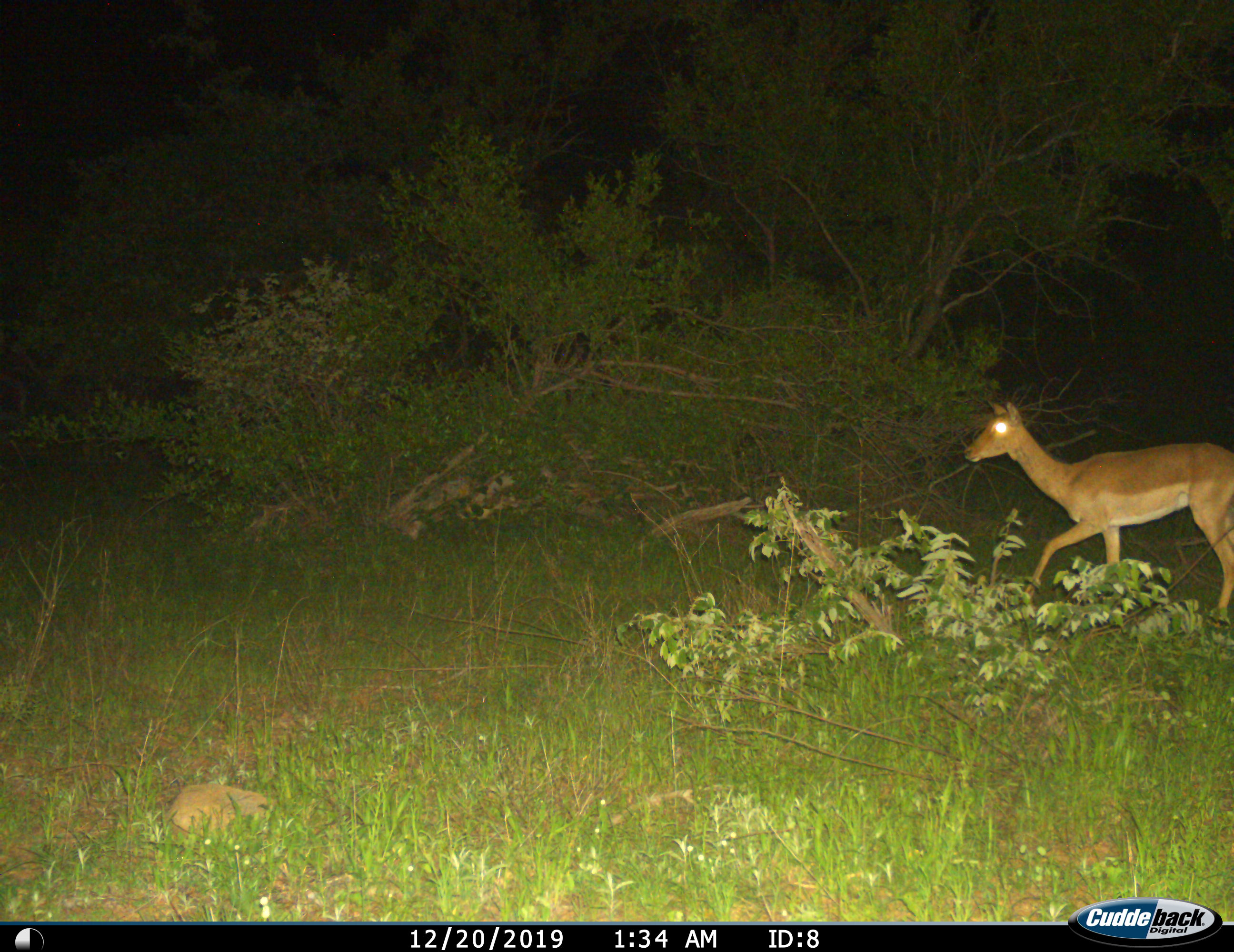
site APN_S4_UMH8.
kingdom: Animalia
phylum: Chordata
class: Mammalia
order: Artiodactyla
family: Bovidae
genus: Aepyceros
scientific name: Aepyceros melampus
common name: impala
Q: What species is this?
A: Impala (Aepyceros melampus).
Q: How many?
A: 1.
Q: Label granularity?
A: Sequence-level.